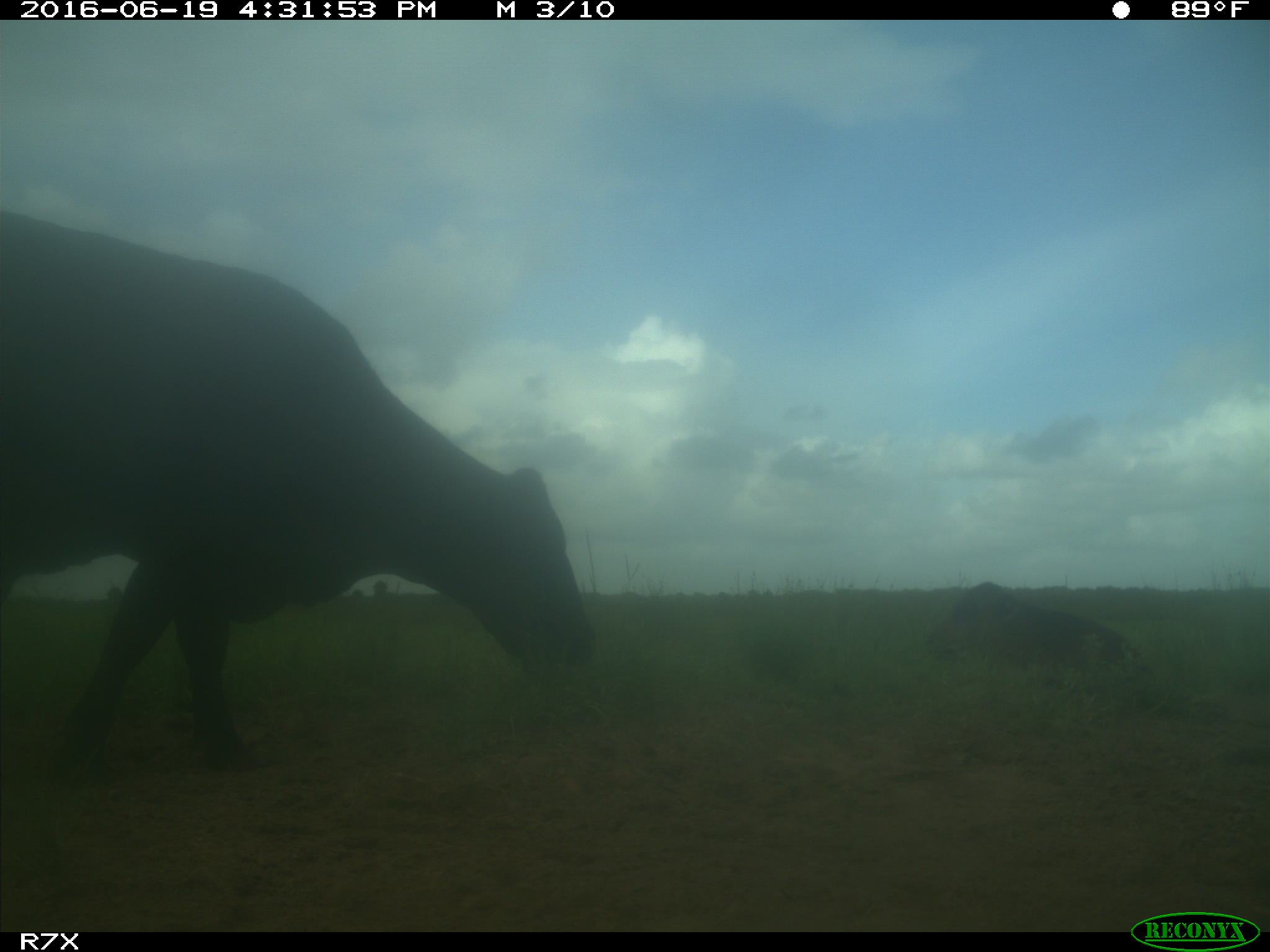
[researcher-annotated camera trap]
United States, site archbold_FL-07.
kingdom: Animalia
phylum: Chordata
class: Mammalia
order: Artiodactyla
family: Bovidae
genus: Bos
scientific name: Bos taurus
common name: domestic cow